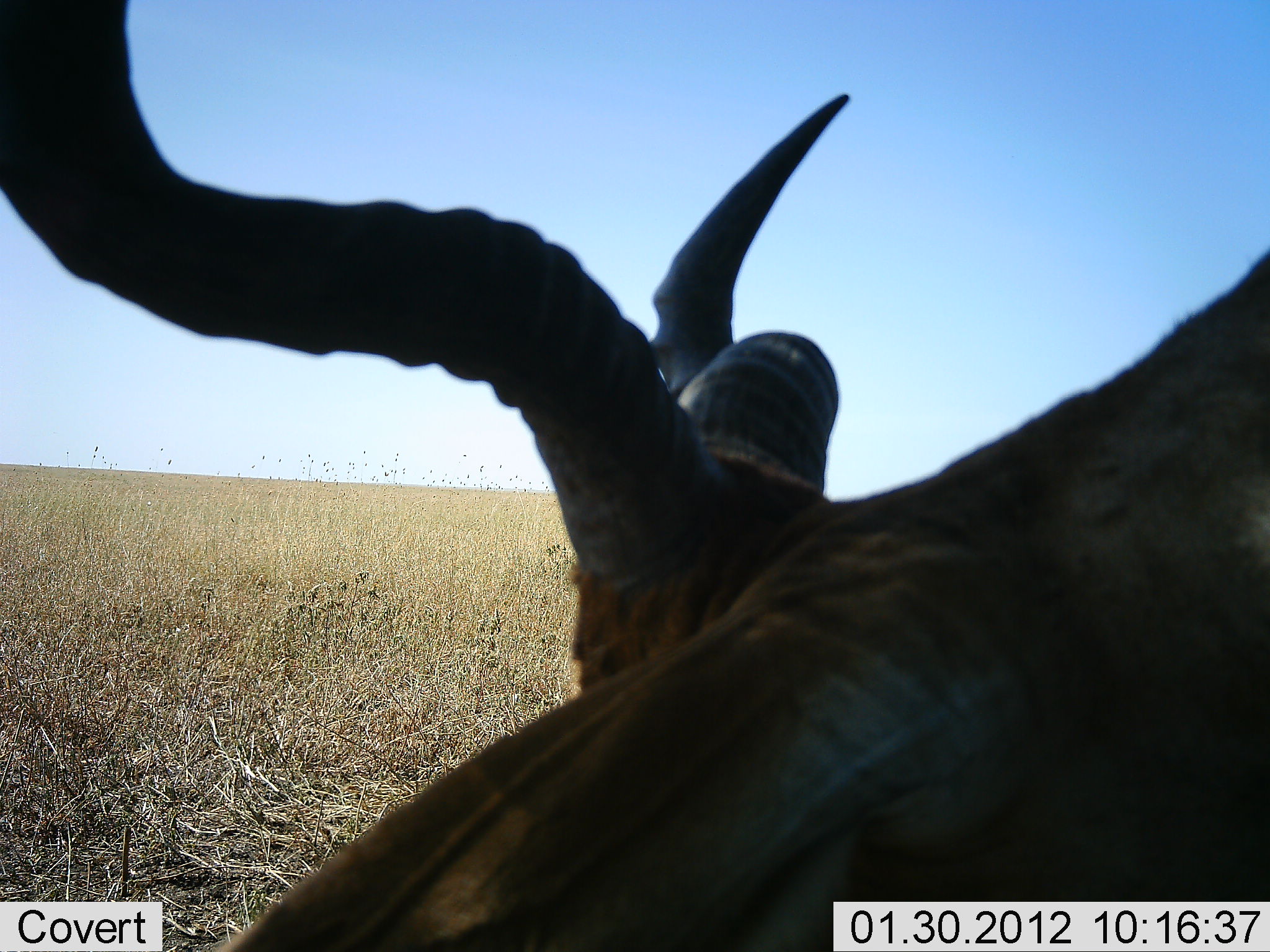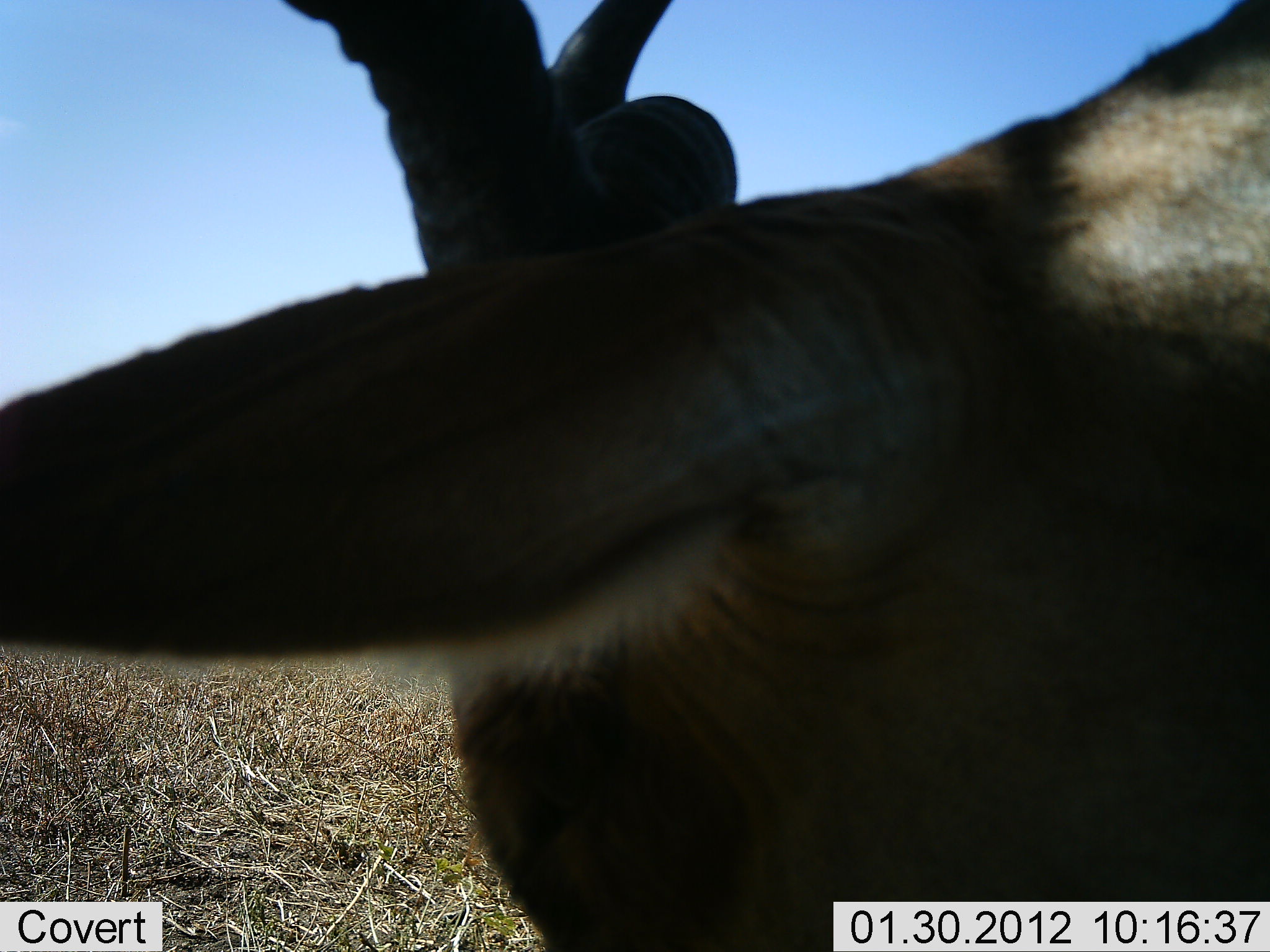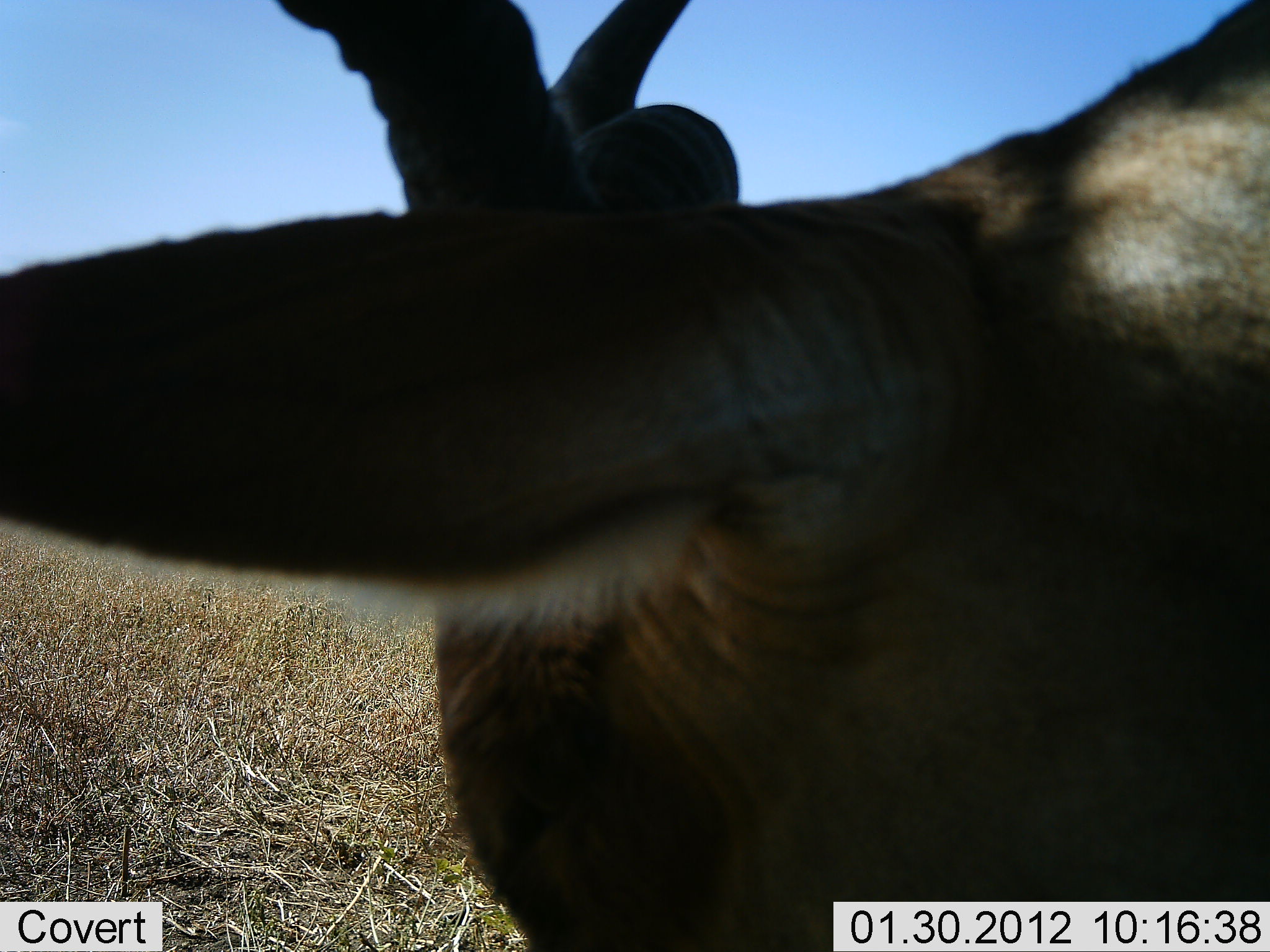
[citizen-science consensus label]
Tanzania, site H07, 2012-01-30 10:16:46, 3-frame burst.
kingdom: Animalia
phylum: Chordata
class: Mammalia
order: Artiodactyla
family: Bovidae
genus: Alcelaphus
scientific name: Alcelaphus buselaphus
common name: hartebeest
Hartebeest (Alcelaphus buselaphus), count 1. Behavior (volunteer vote fractions): standing 42%, resting 8%, moving 0%, interacting 8%. Young present (vote fraction): 0%. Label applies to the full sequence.